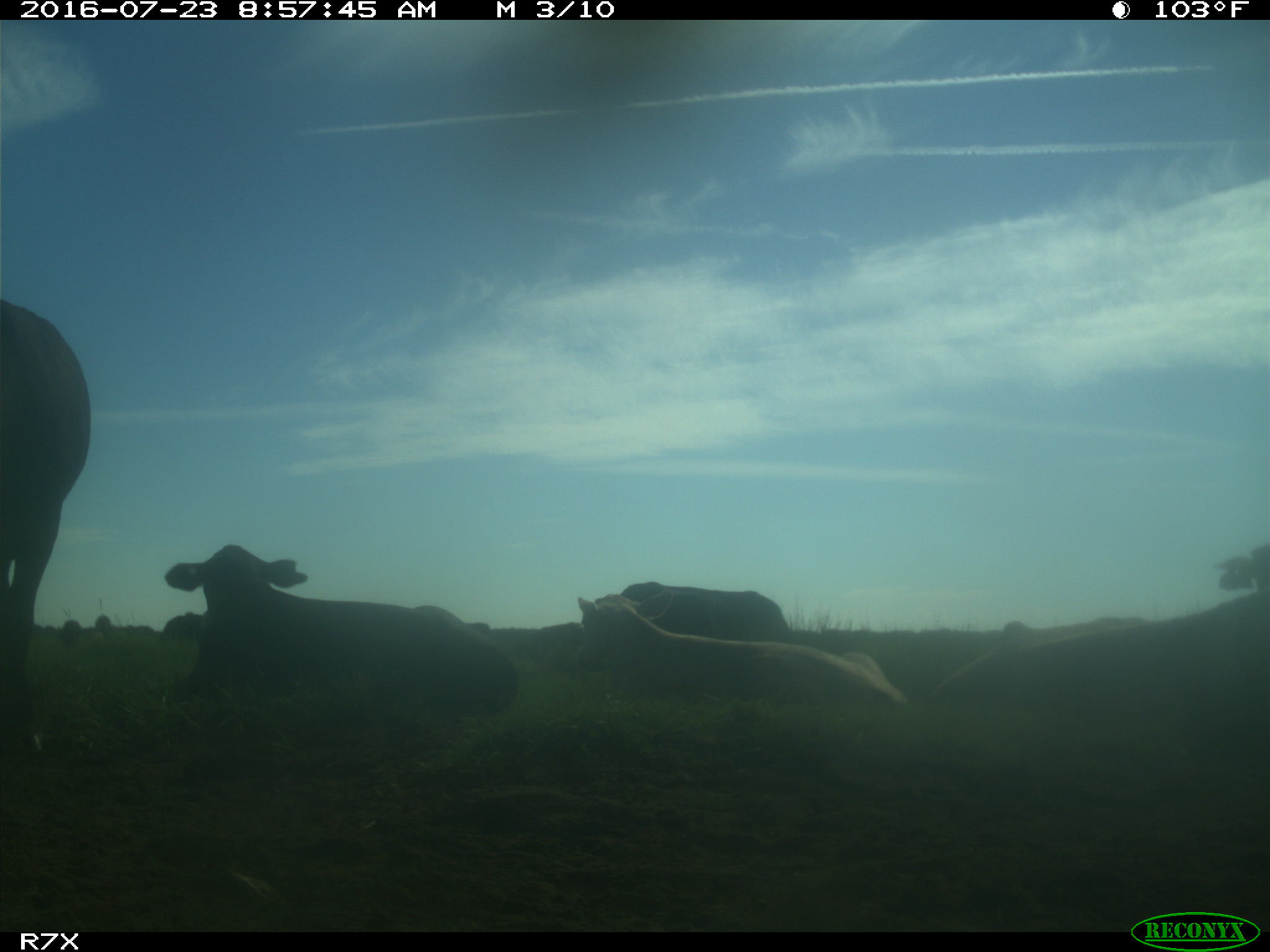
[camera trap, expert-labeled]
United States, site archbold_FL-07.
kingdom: Animalia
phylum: Chordata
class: Mammalia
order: Artiodactyla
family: Bovidae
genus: Bos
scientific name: Bos taurus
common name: domestic cow